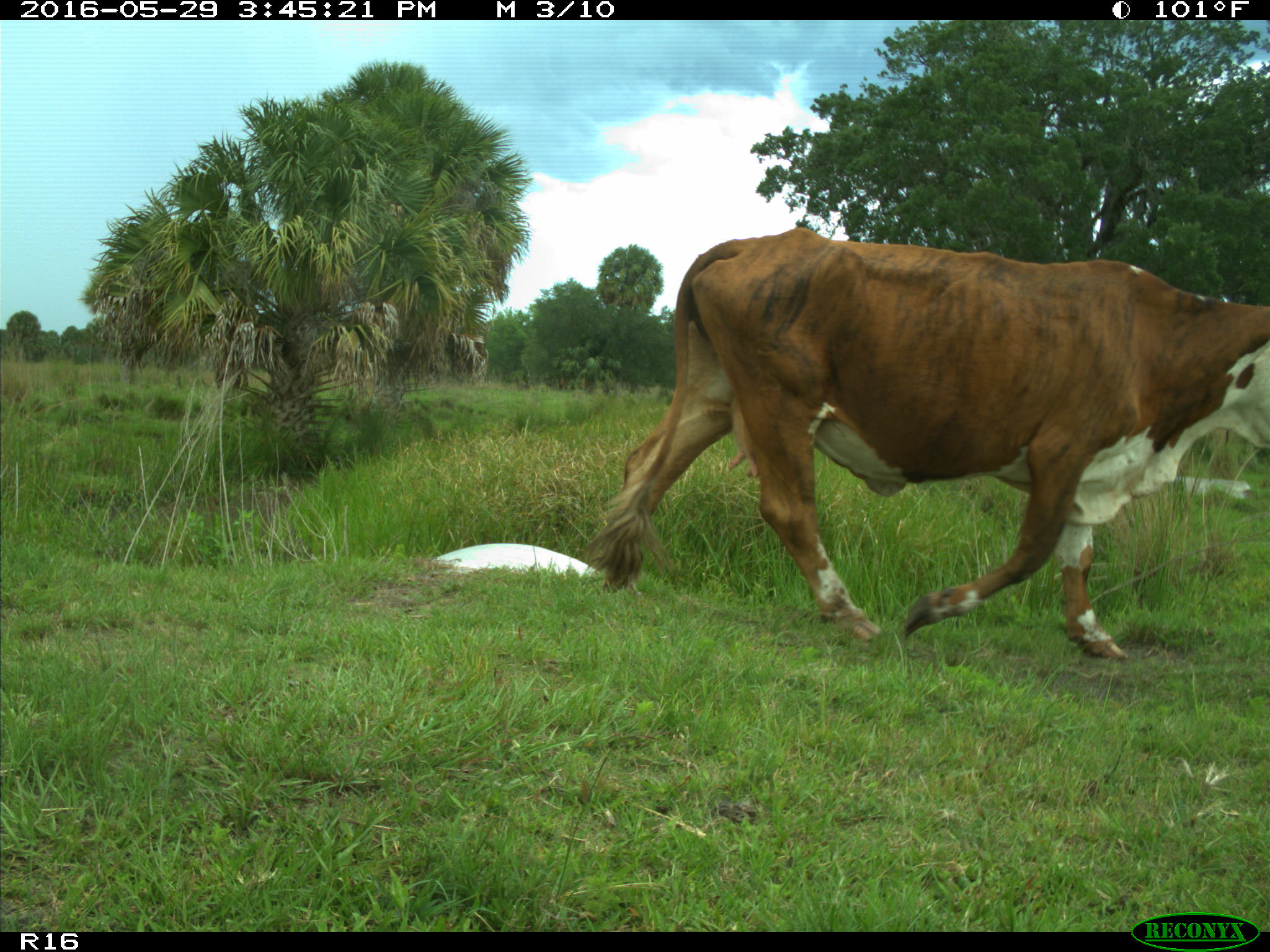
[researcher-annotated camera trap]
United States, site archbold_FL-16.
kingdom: Animalia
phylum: Chordata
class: Mammalia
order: Artiodactyla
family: Bovidae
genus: Bos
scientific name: Bos taurus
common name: domestic cow